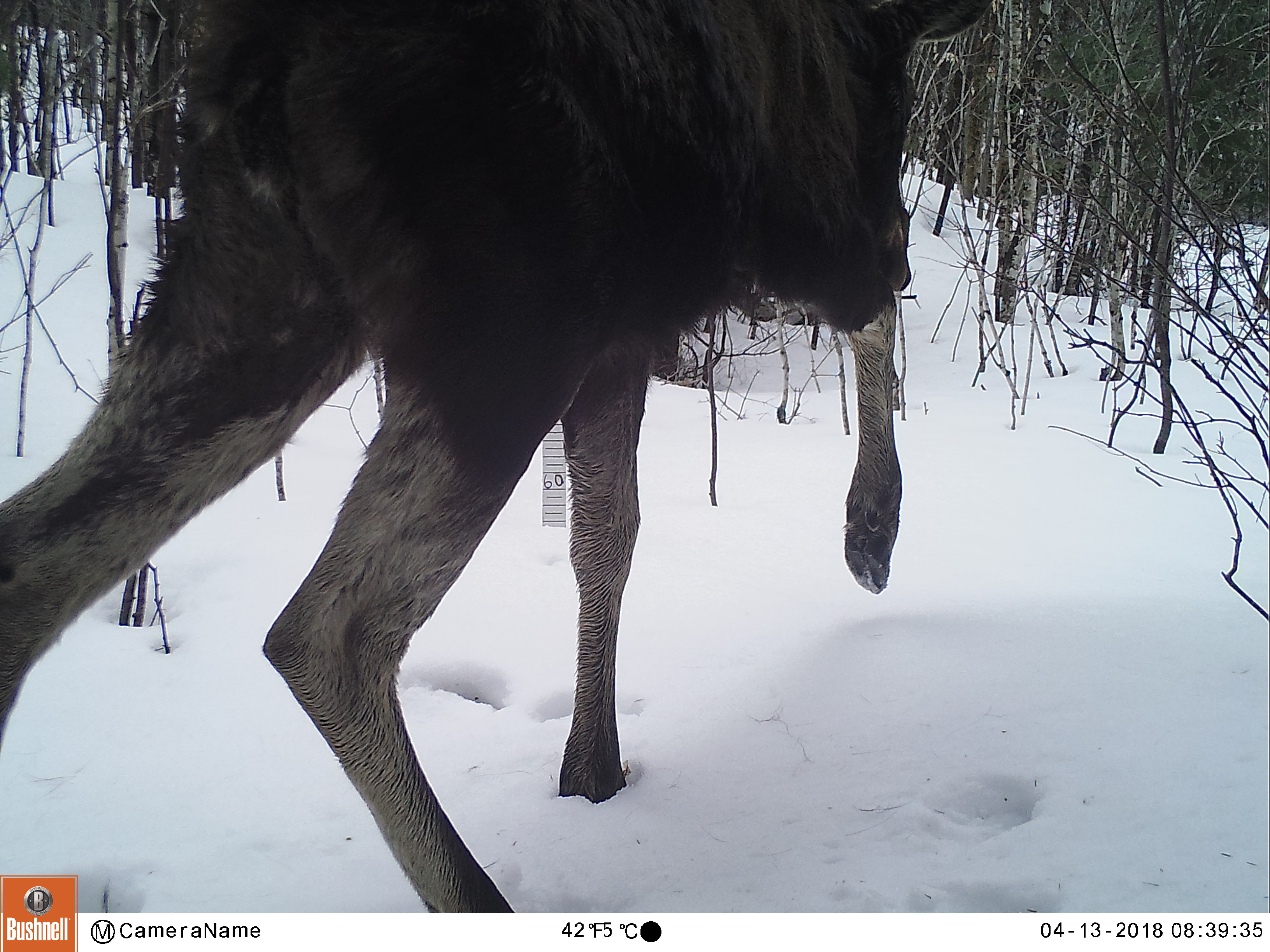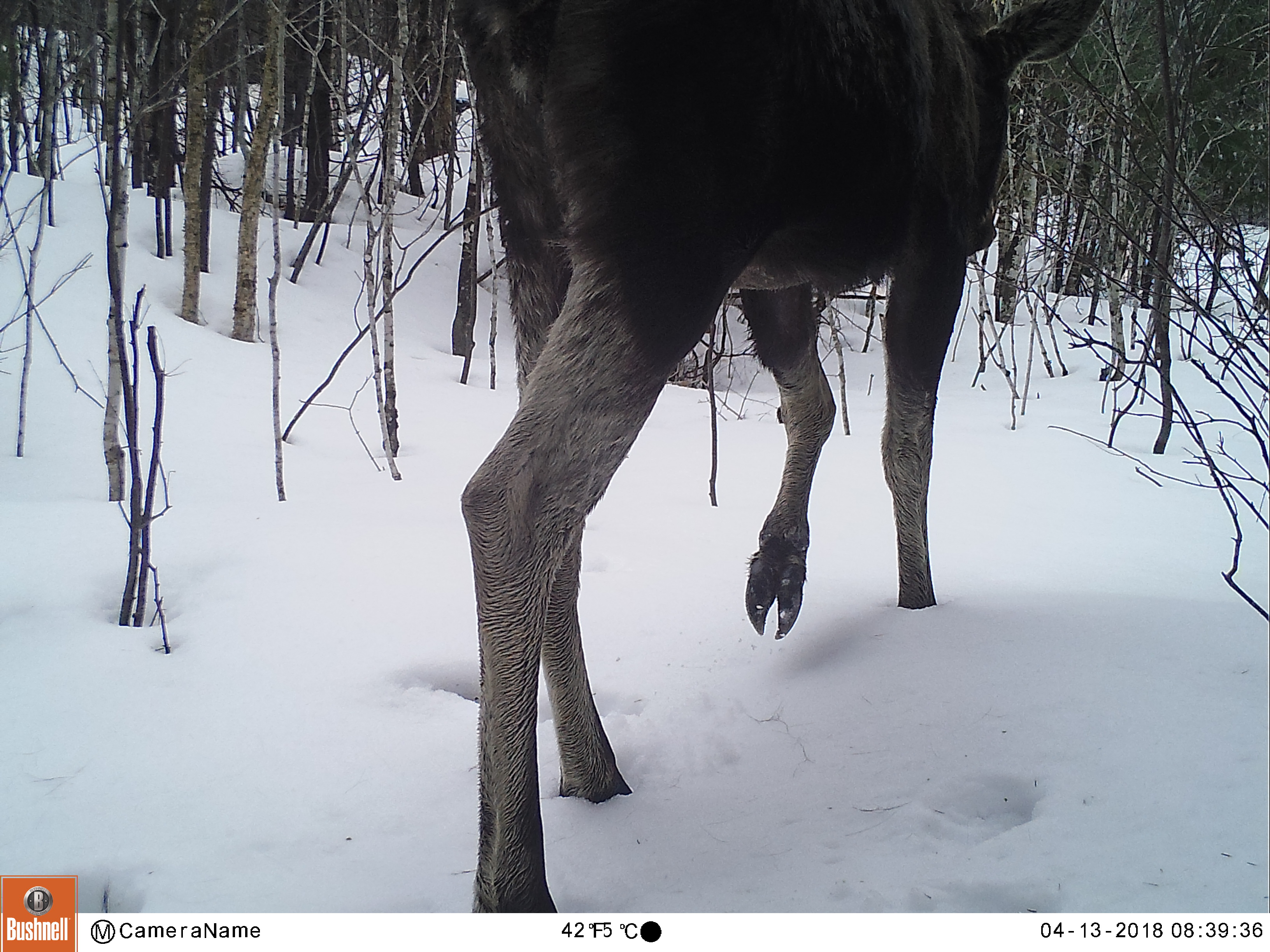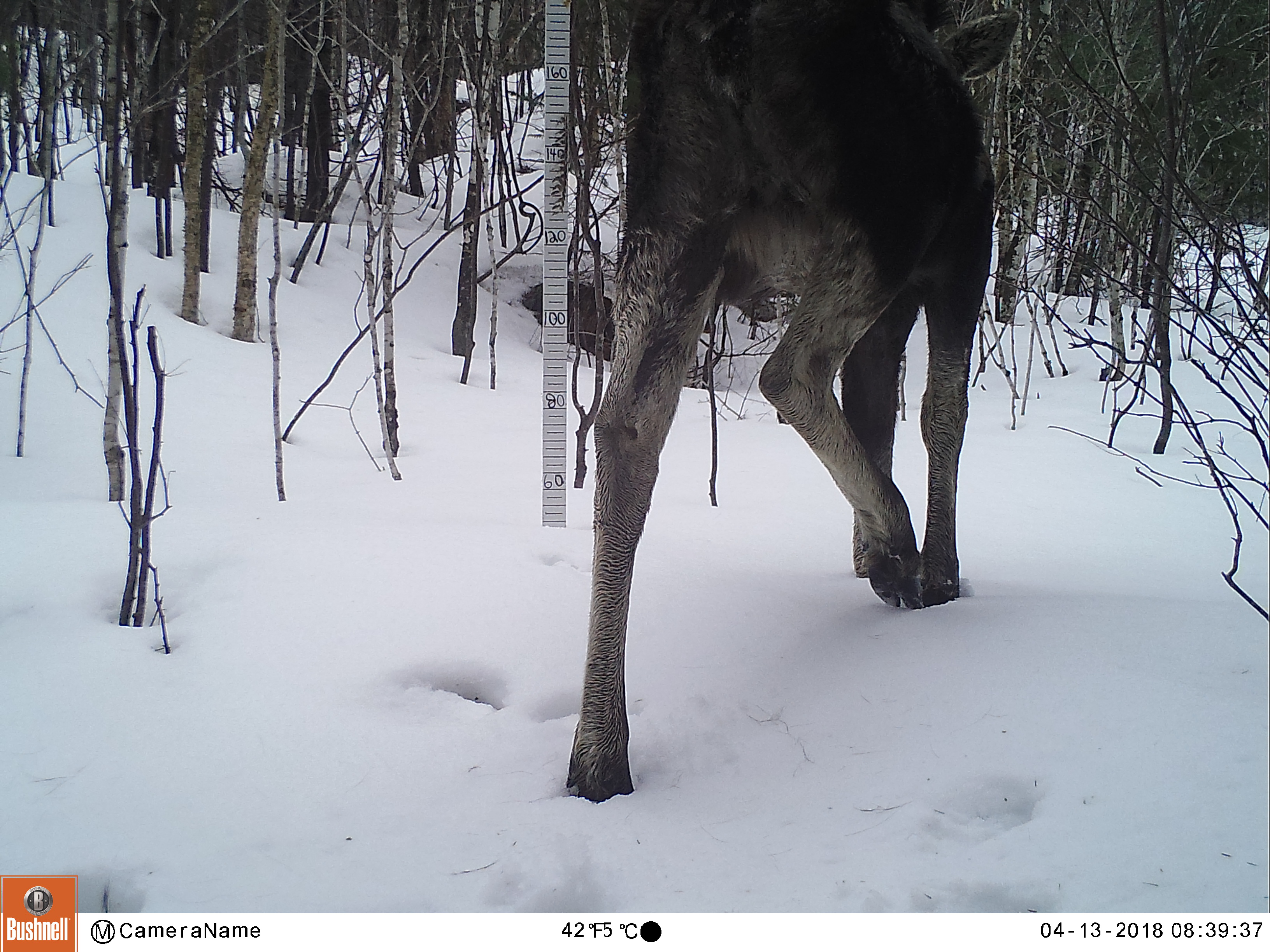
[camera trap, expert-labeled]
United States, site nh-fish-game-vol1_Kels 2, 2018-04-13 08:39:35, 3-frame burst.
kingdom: Animalia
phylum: Chordata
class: Mammalia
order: Artiodactyla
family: Cervidae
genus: Alces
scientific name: Alces alces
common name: moose